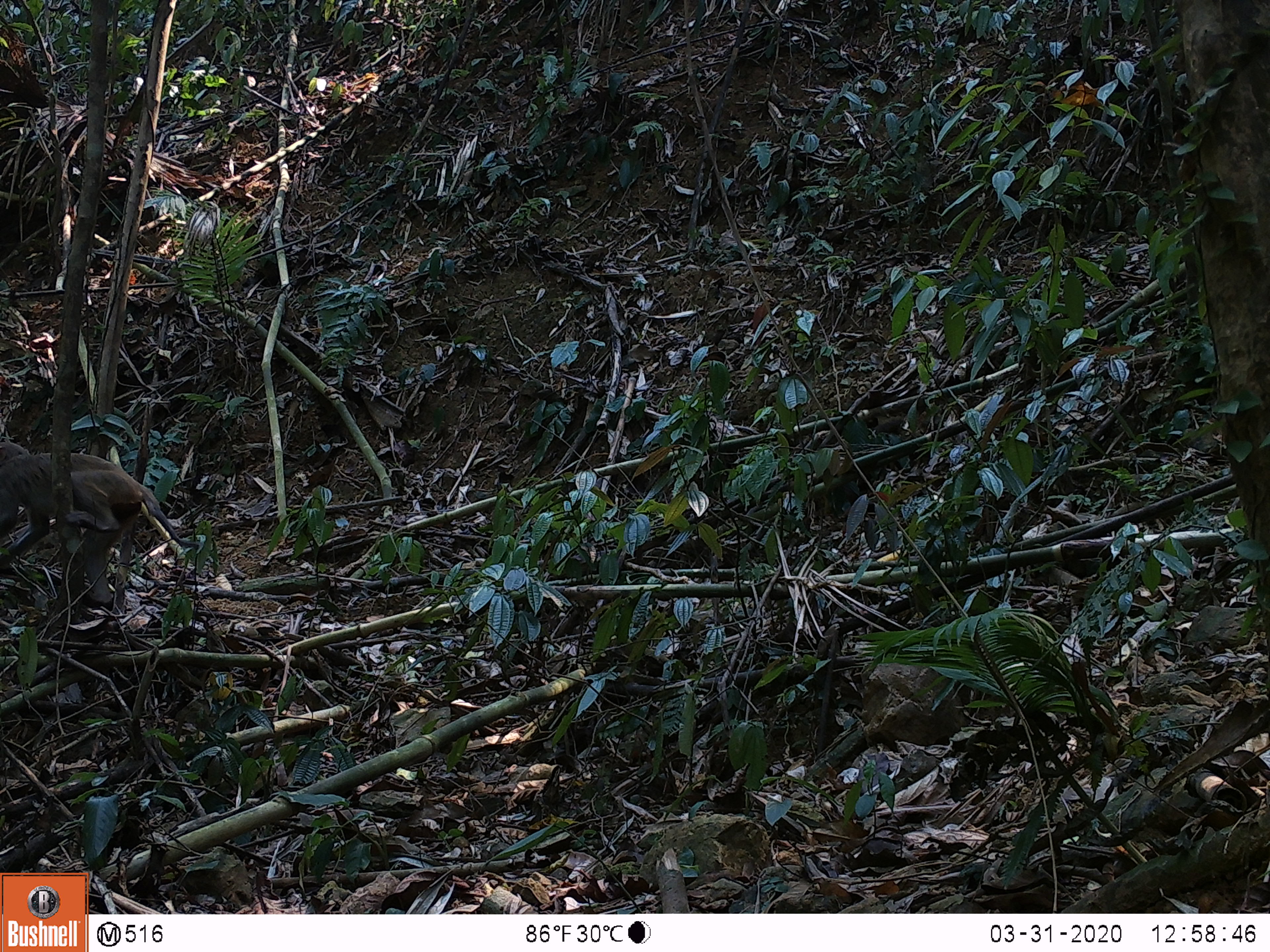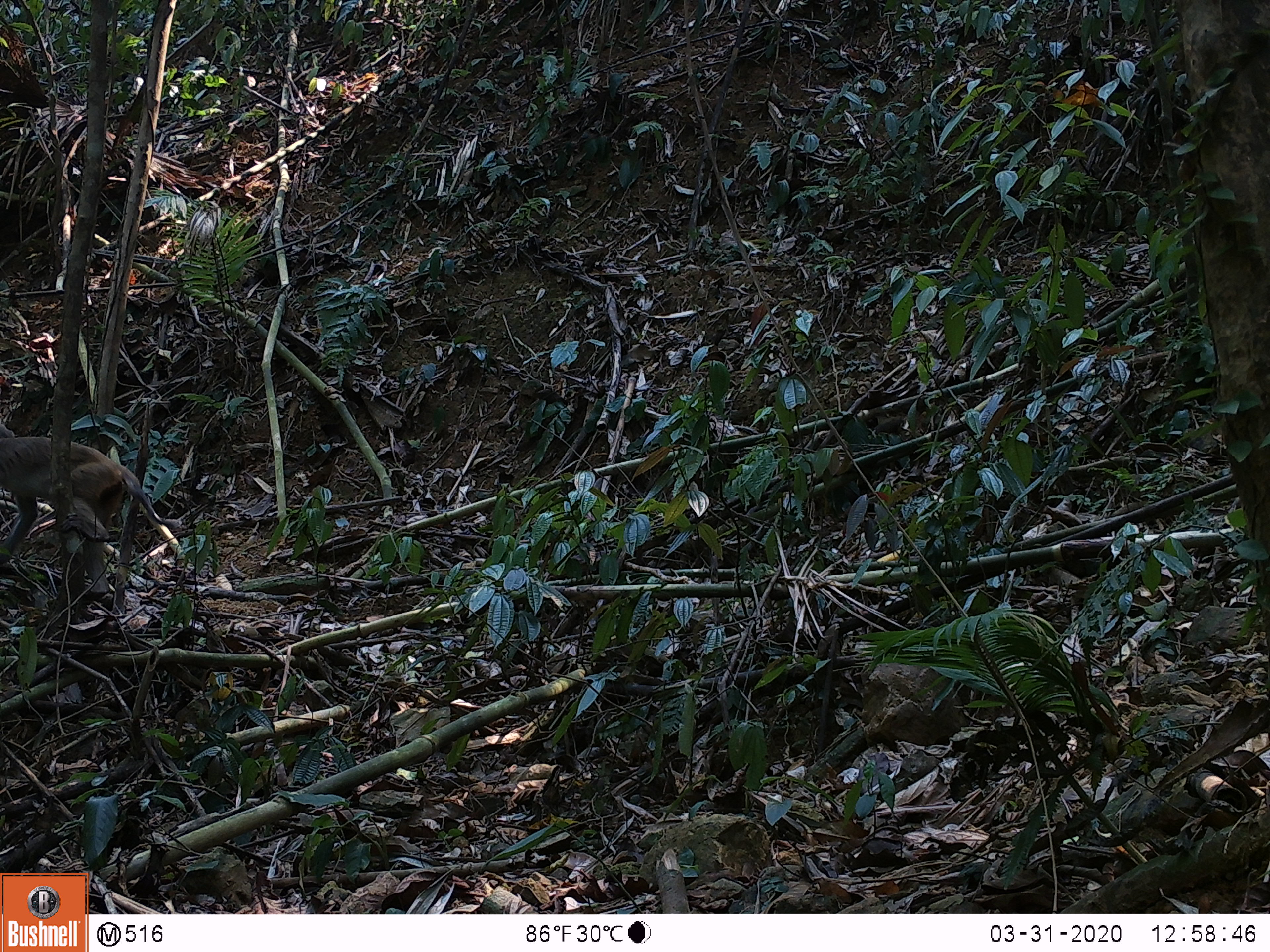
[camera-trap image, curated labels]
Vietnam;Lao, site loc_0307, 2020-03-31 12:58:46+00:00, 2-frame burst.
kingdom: Animalia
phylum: Chordata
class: Mammalia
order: Primates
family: Cercopithecidae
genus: Macaca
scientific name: Macaca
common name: macaques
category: assam or rhesus macaque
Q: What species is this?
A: Assam or rhesus macaque (macaques) (Macaca).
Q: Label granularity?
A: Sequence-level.